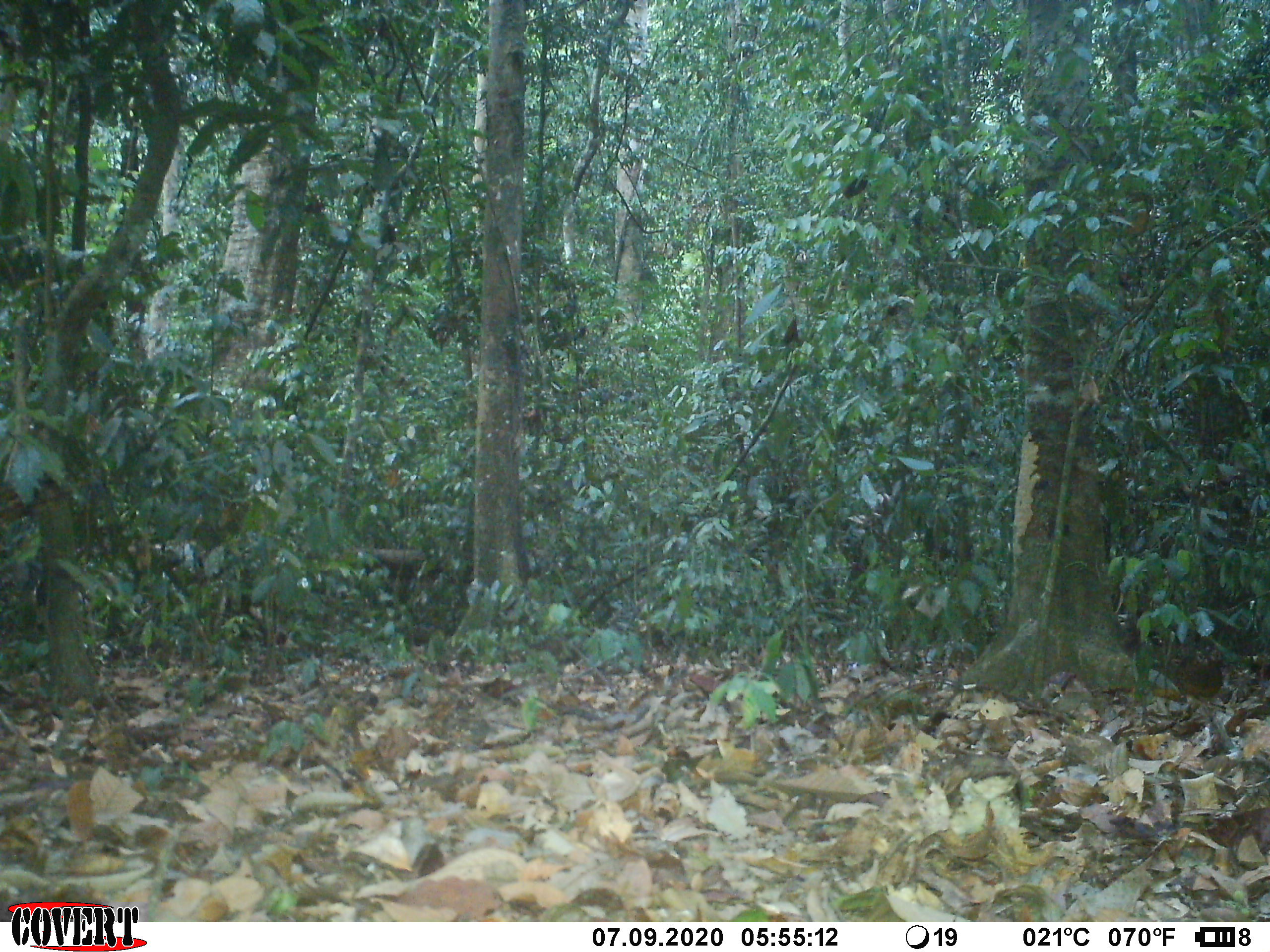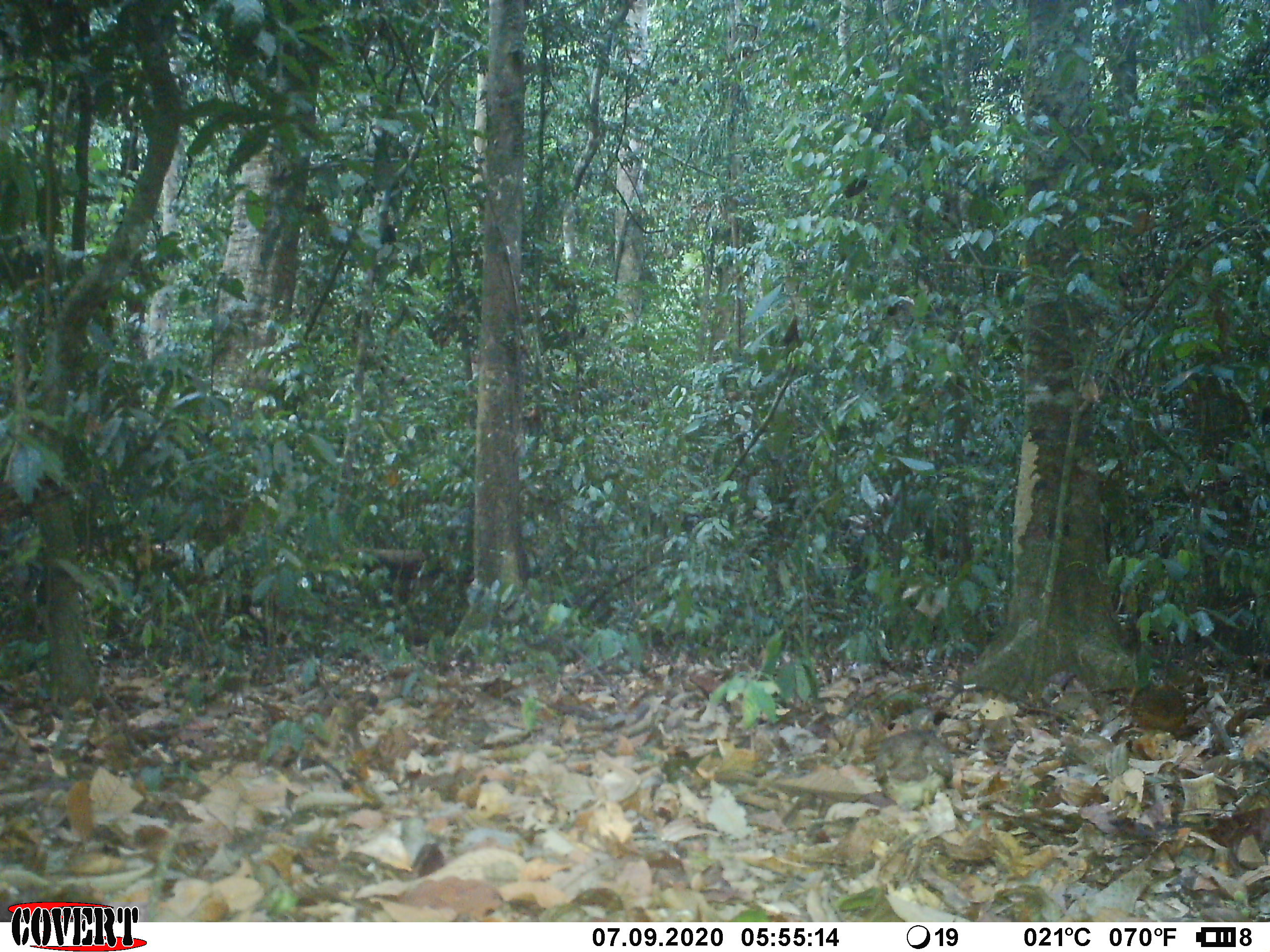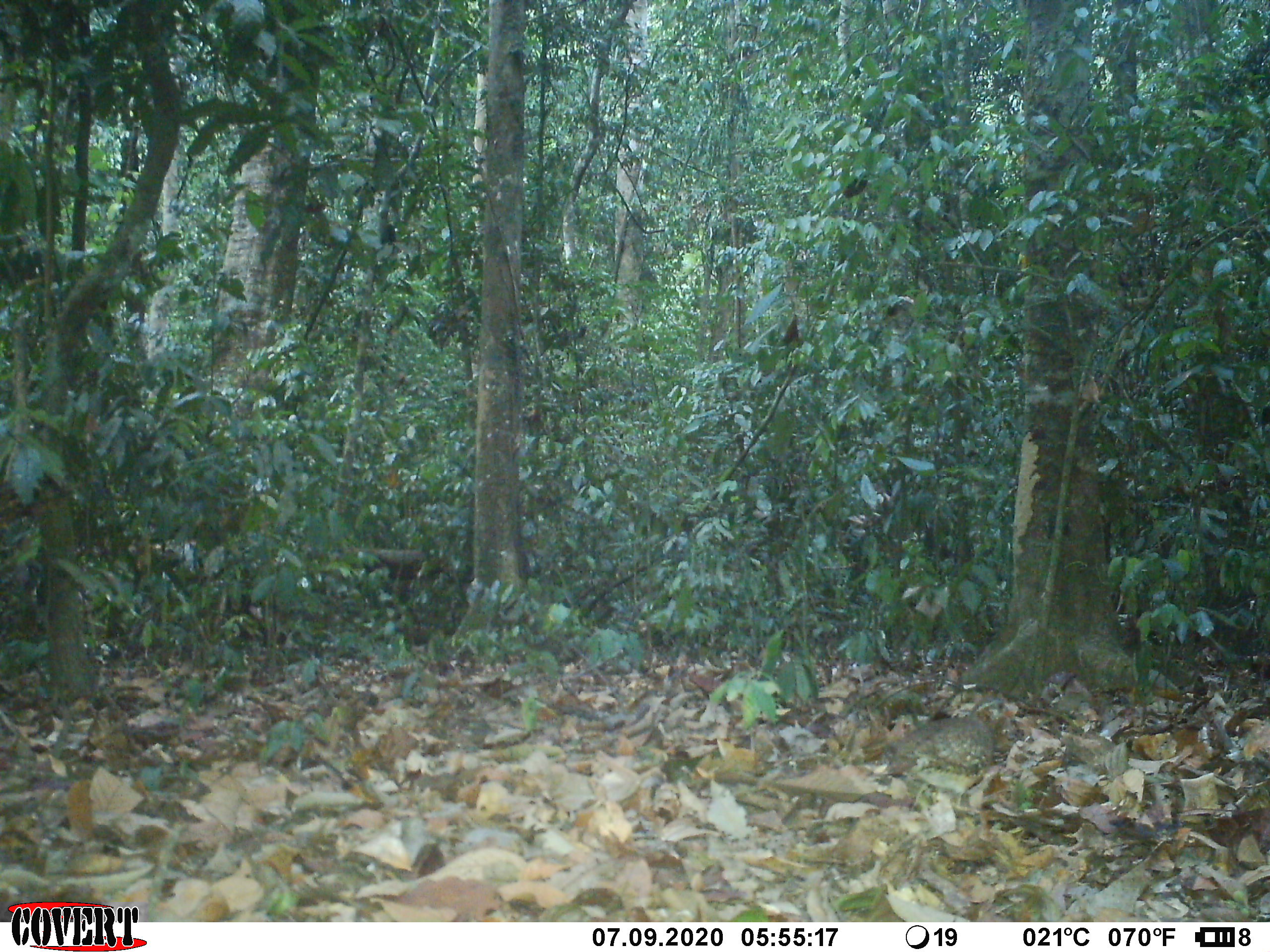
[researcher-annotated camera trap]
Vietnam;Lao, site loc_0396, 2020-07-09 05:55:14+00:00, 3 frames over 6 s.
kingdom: Animalia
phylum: Chordata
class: Aves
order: Galliformes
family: Phasianidae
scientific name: Phasianidae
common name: partridge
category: unidentified partridge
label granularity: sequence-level